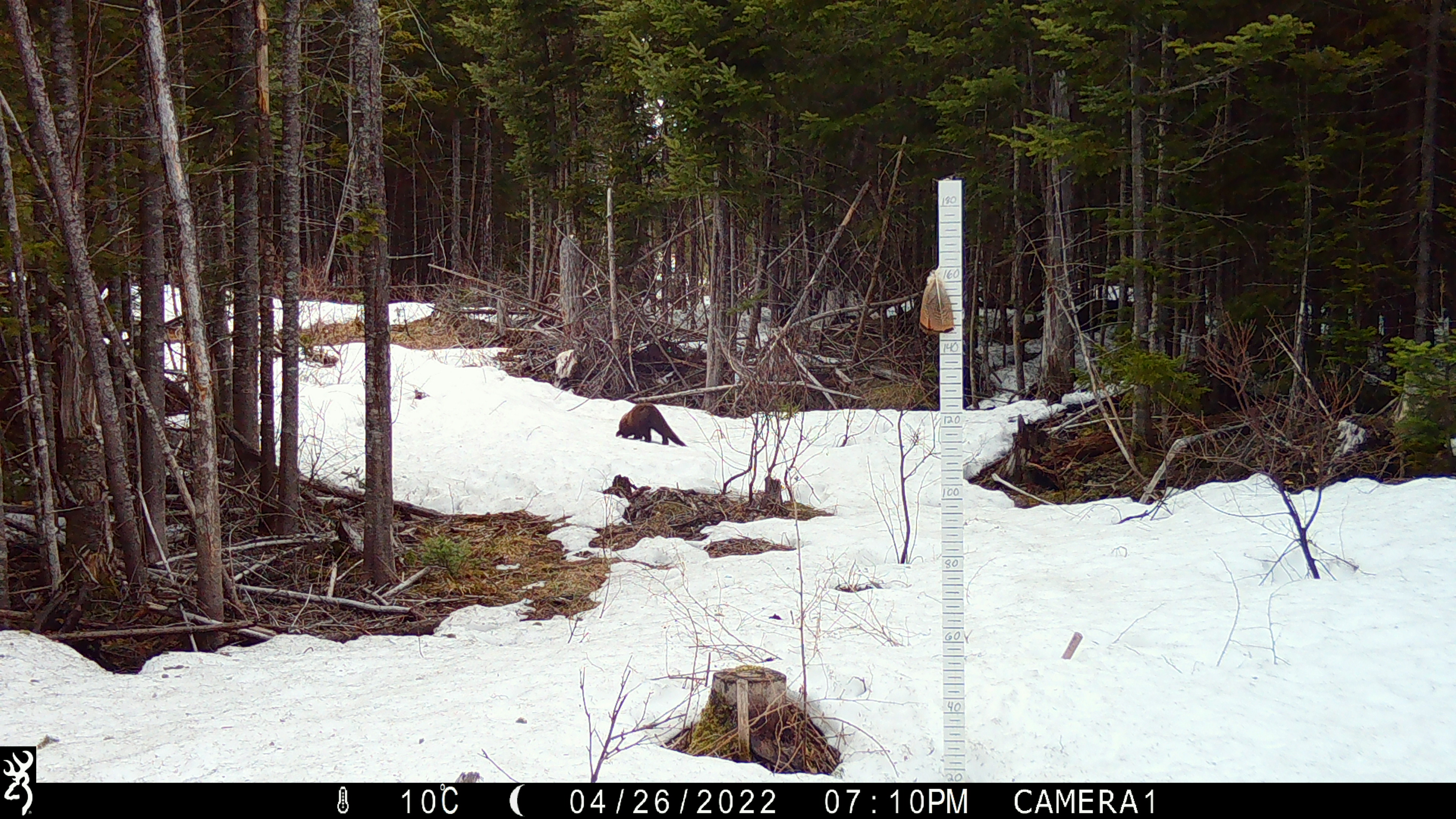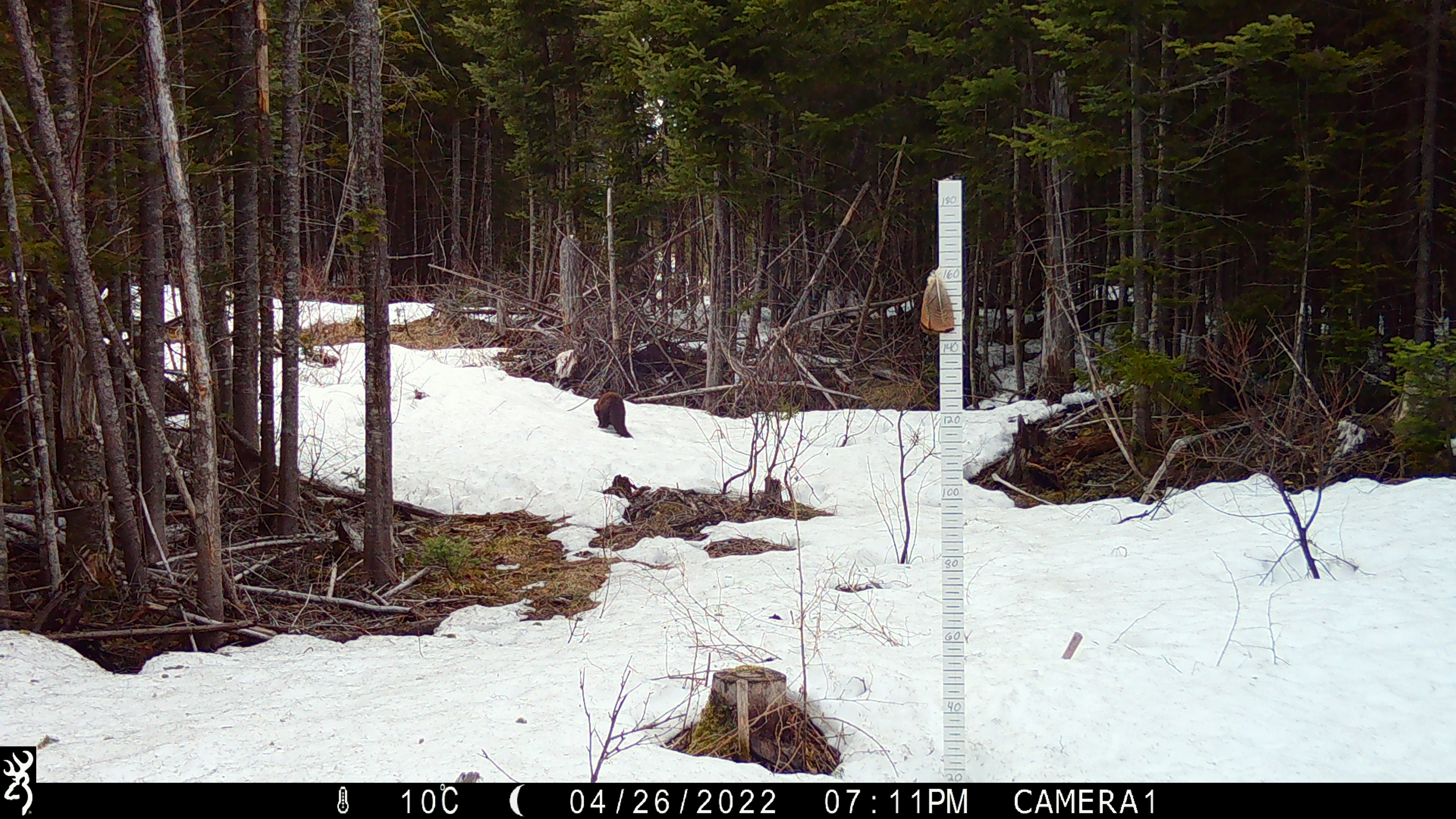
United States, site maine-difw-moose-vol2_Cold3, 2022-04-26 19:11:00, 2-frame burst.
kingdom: Animalia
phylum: Chordata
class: Mammalia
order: Carnivora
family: Mustelidae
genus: Pekania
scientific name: Pekania pennanti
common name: fisher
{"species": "fisher (Pekania pennanti)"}